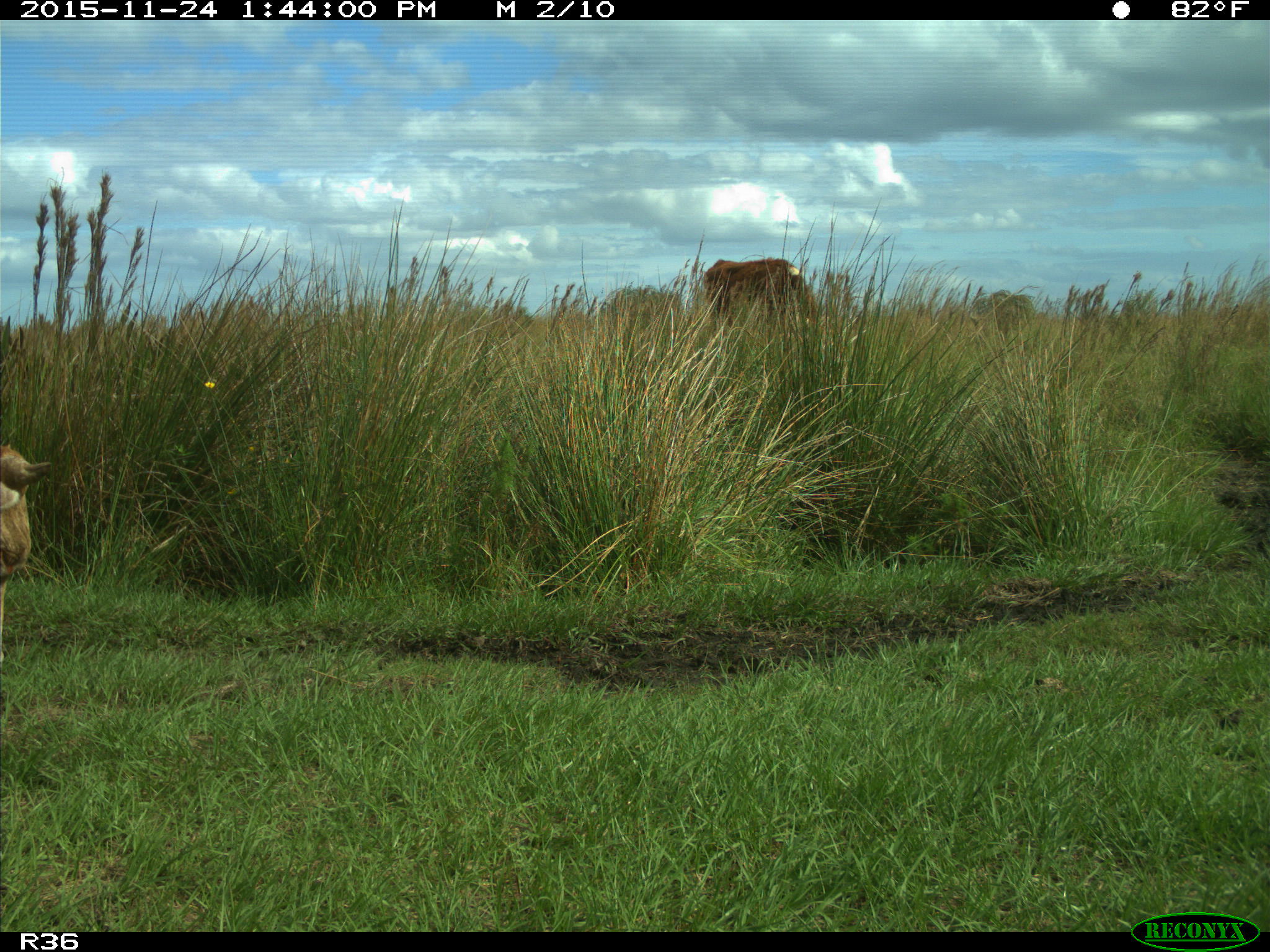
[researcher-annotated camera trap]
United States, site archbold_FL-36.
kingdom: Animalia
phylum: Chordata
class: Mammalia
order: Artiodactyla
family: Bovidae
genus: Bos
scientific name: Bos taurus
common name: domestic cow